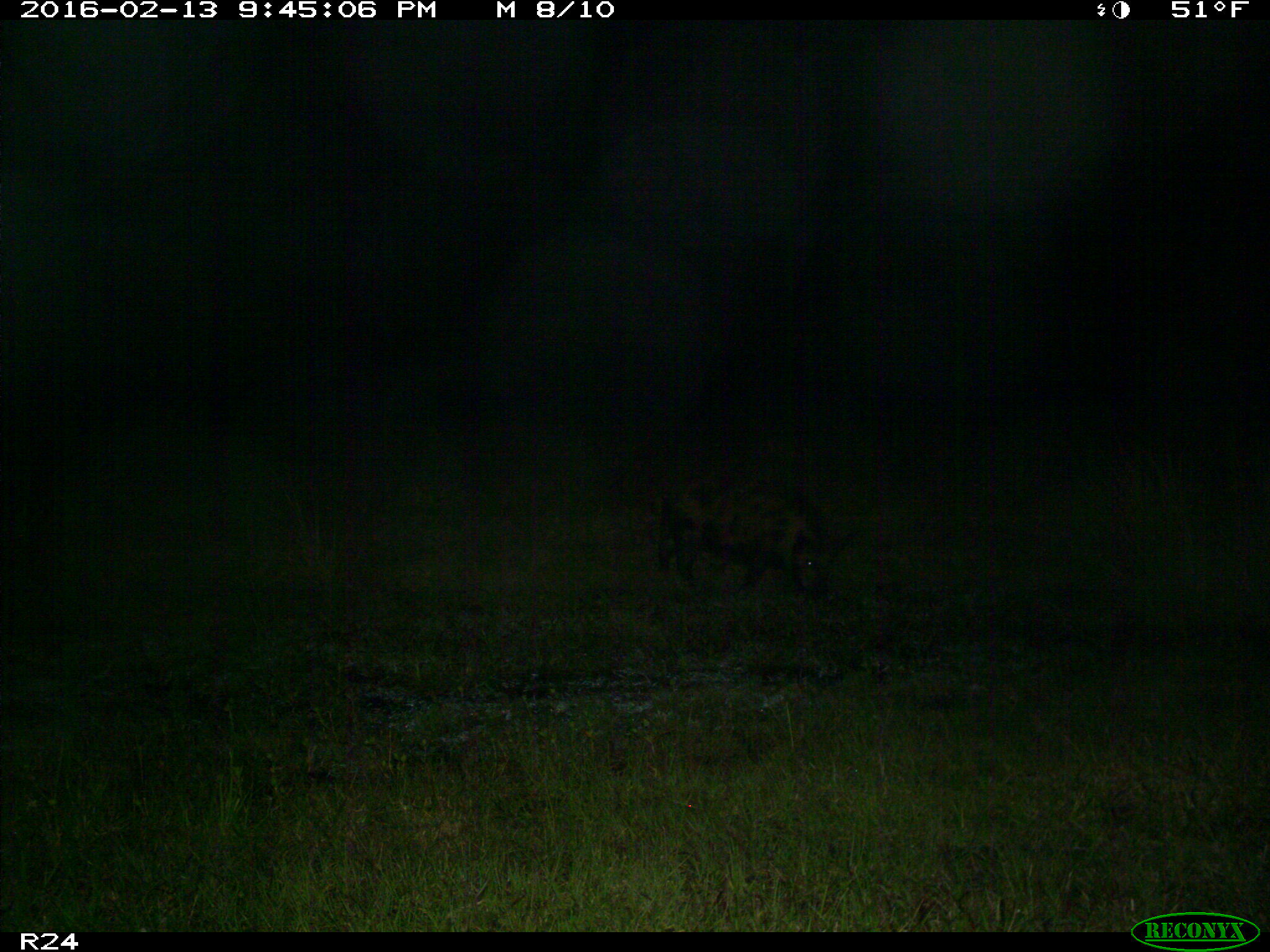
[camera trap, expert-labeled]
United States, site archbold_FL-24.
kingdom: Animalia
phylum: Chordata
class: Mammalia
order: Artiodactyla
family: Suidae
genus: Sus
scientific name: Sus scrofa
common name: wild boar